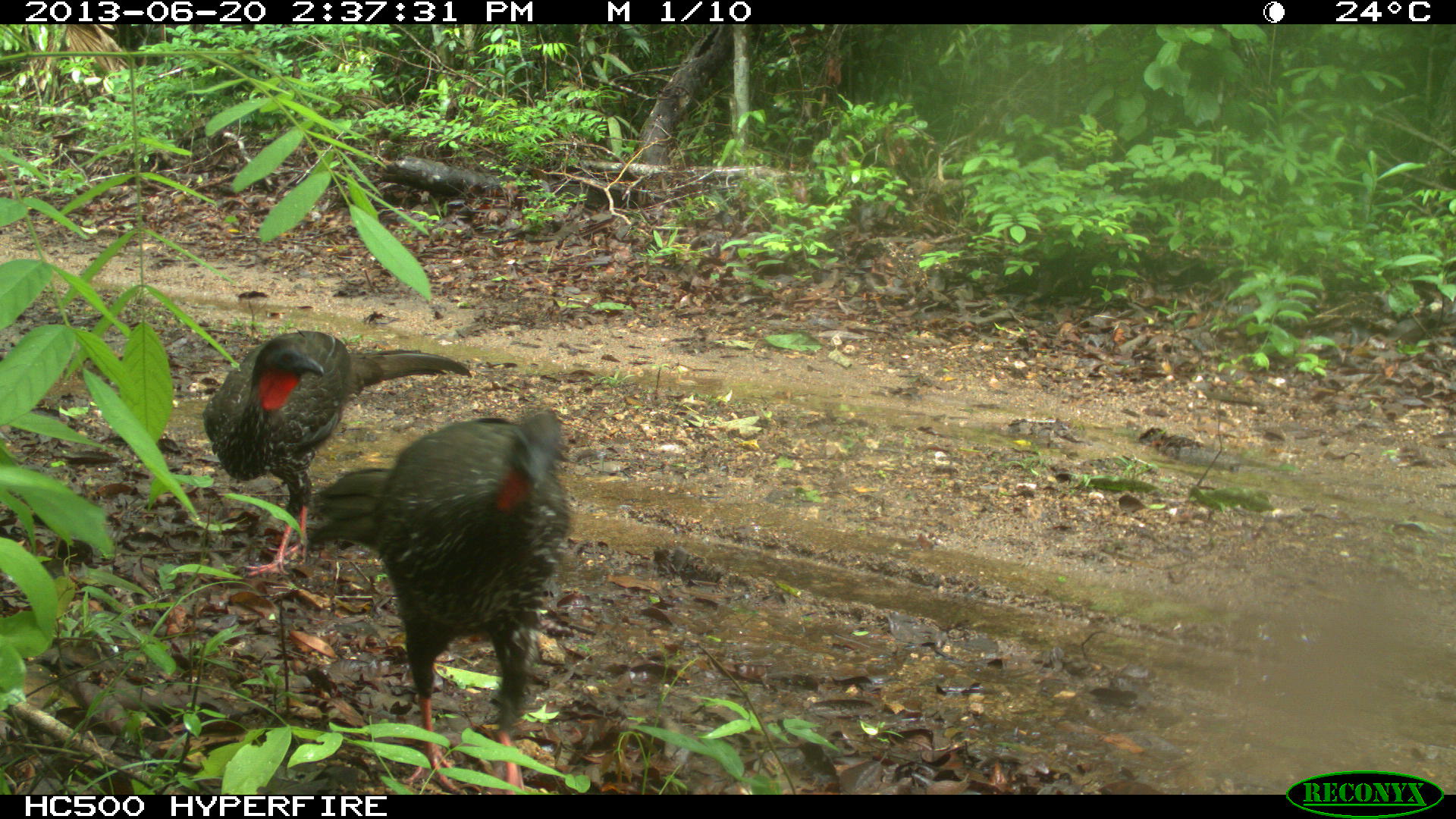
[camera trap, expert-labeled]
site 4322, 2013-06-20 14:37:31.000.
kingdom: Animalia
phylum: Chordata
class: Aves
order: Galliformes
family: Cracidae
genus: Penelope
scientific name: Penelope purpurascens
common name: crested guan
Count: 2.